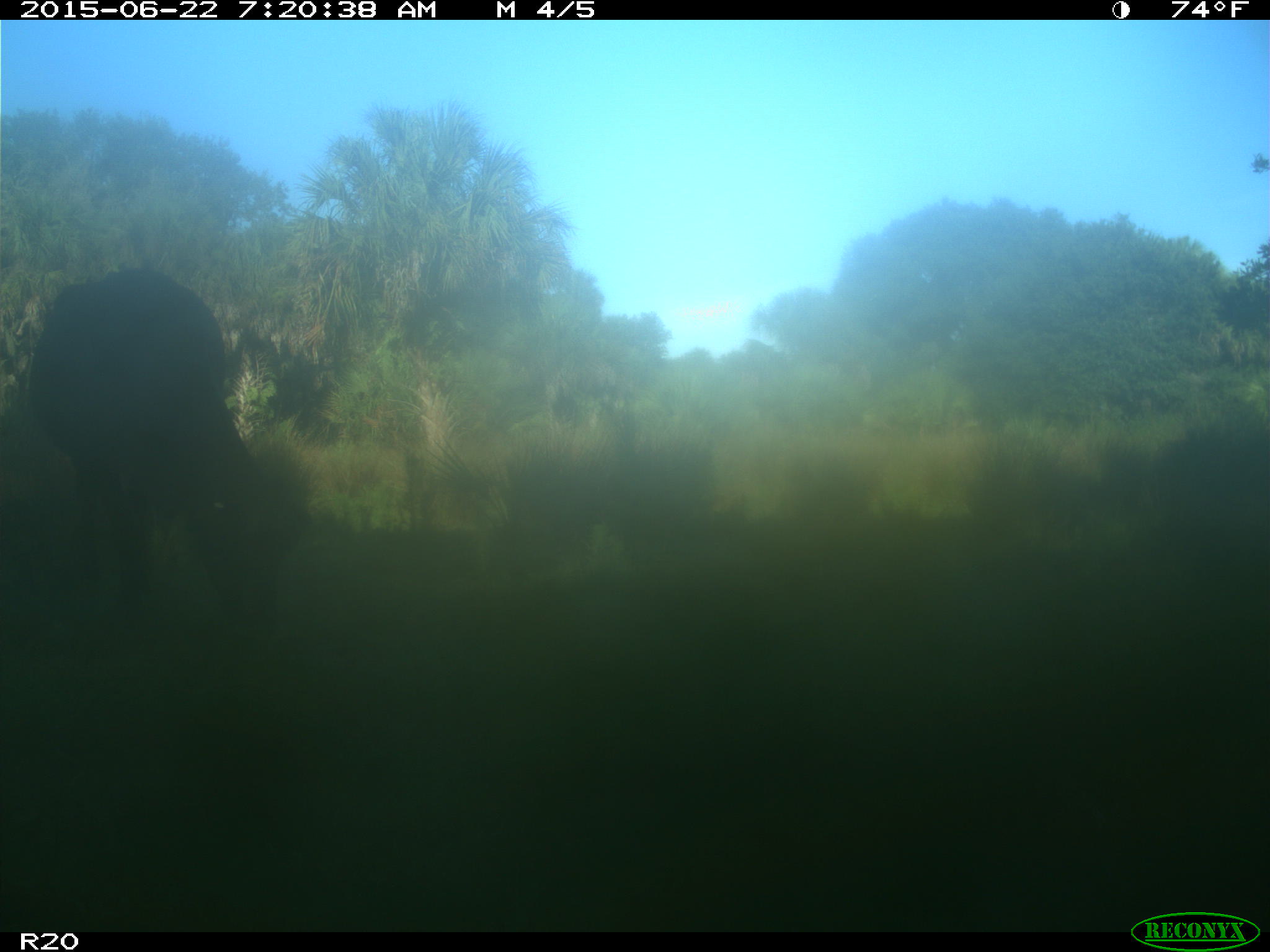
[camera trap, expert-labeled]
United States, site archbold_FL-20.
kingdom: Animalia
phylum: Chordata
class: Mammalia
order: Artiodactyla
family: Bovidae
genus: Bos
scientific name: Bos taurus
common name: domestic cow